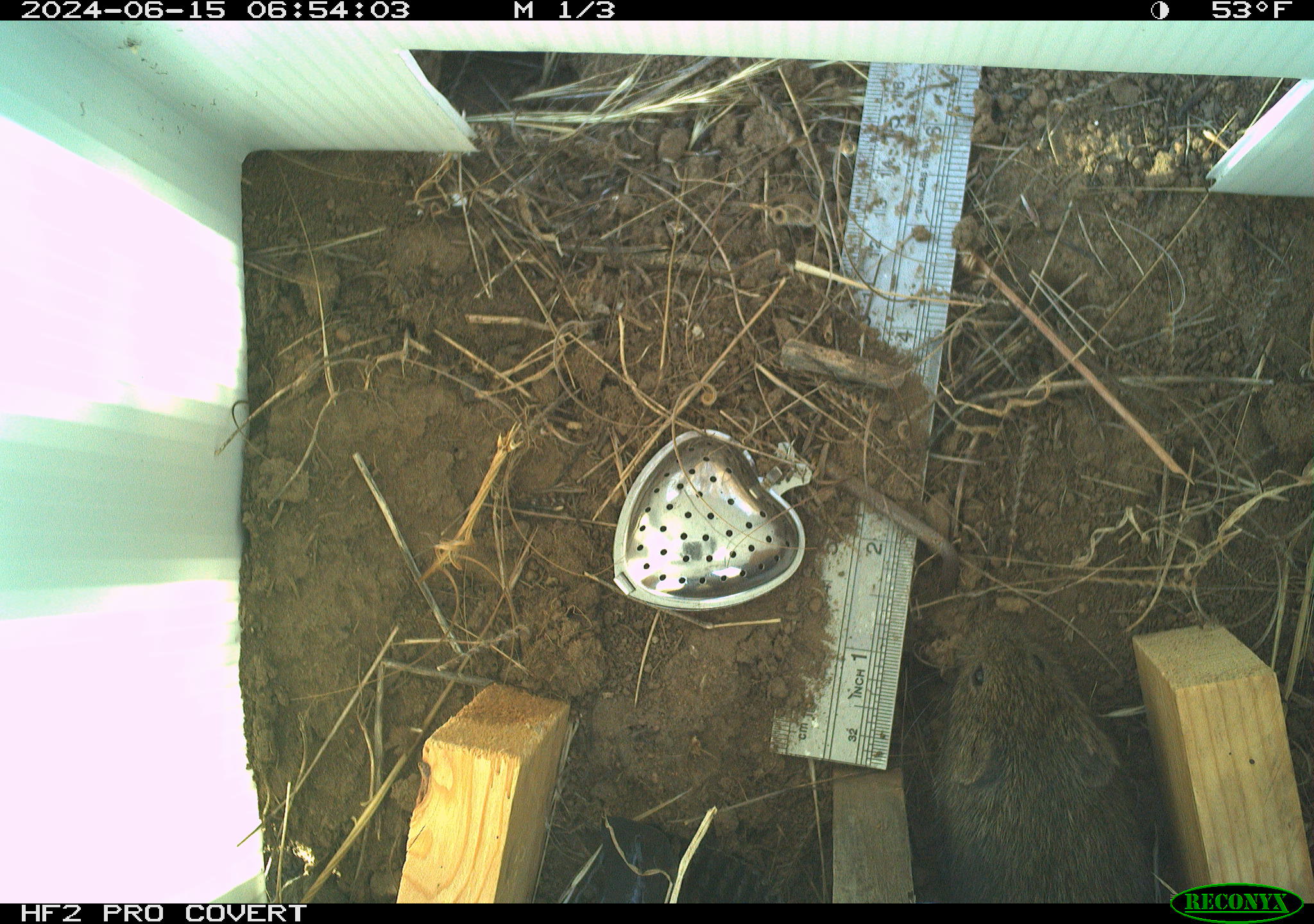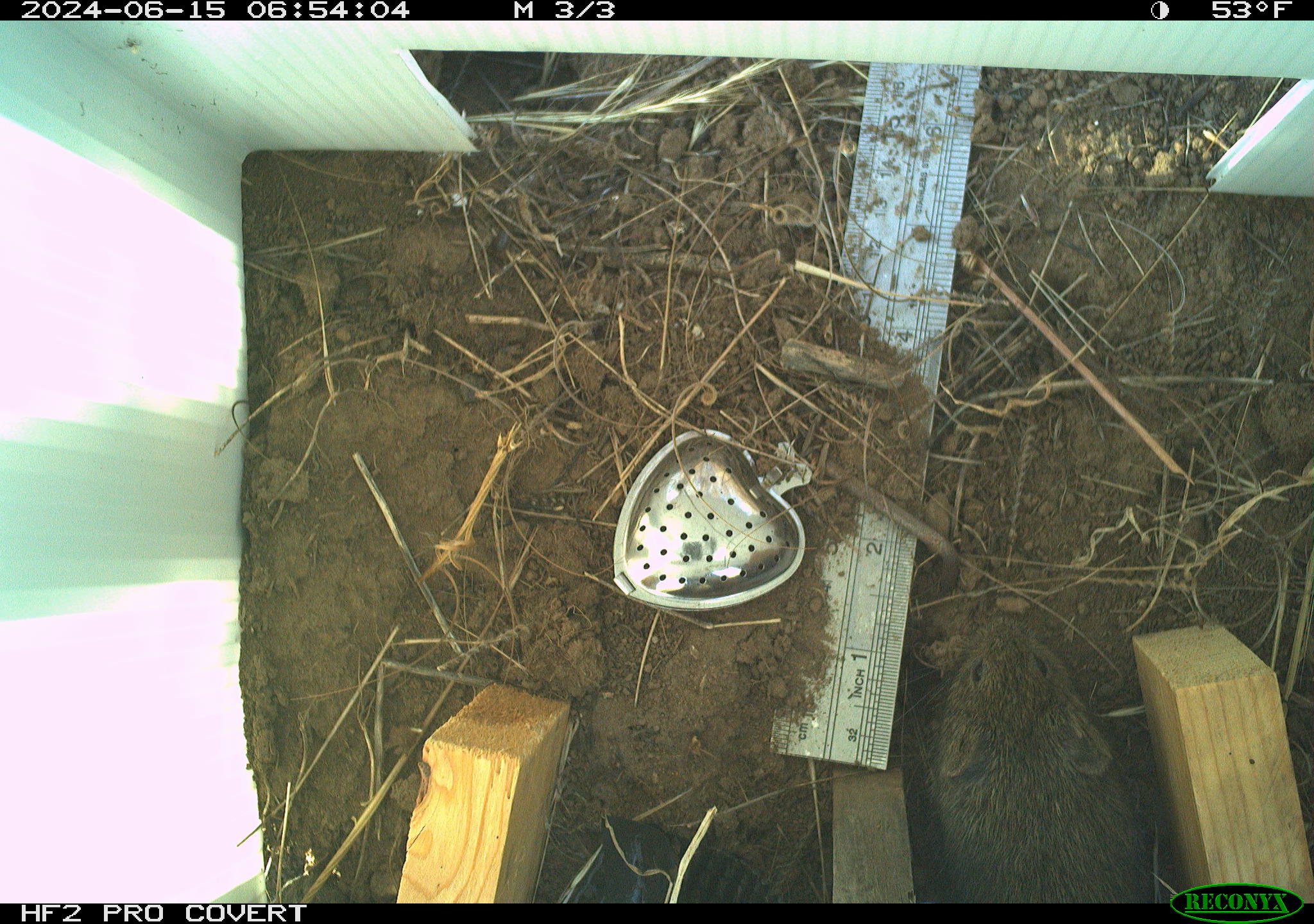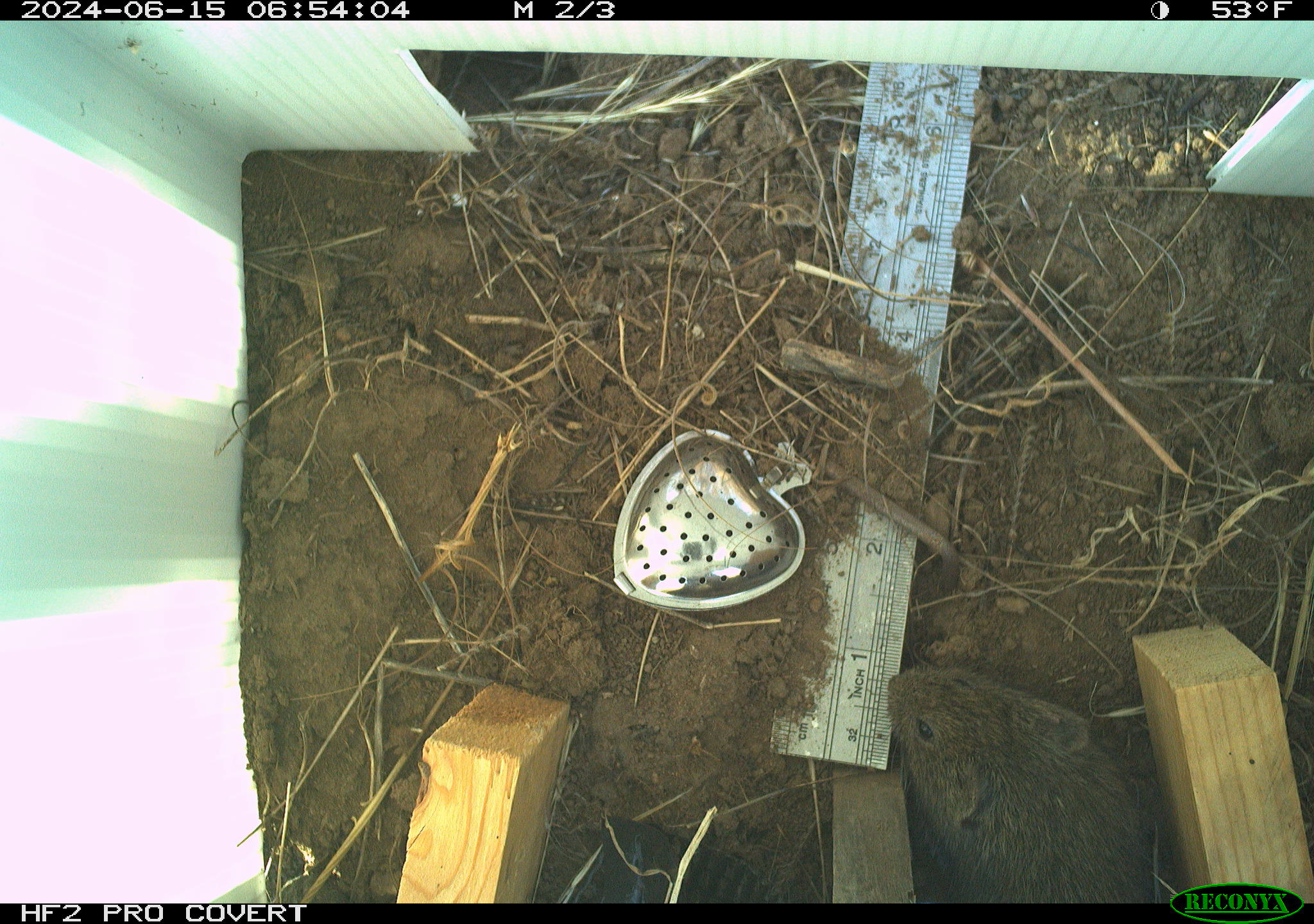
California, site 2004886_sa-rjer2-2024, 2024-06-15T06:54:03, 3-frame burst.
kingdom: Animalia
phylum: Chordata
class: Mammalia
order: Rodentia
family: Cricetidae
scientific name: Arvicolinae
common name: voles, lemmings, and muskrats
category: arvicolinae subfamily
Arvicolinae subfamily (voles, lemmings, and muskrats) (Arvicolinae).